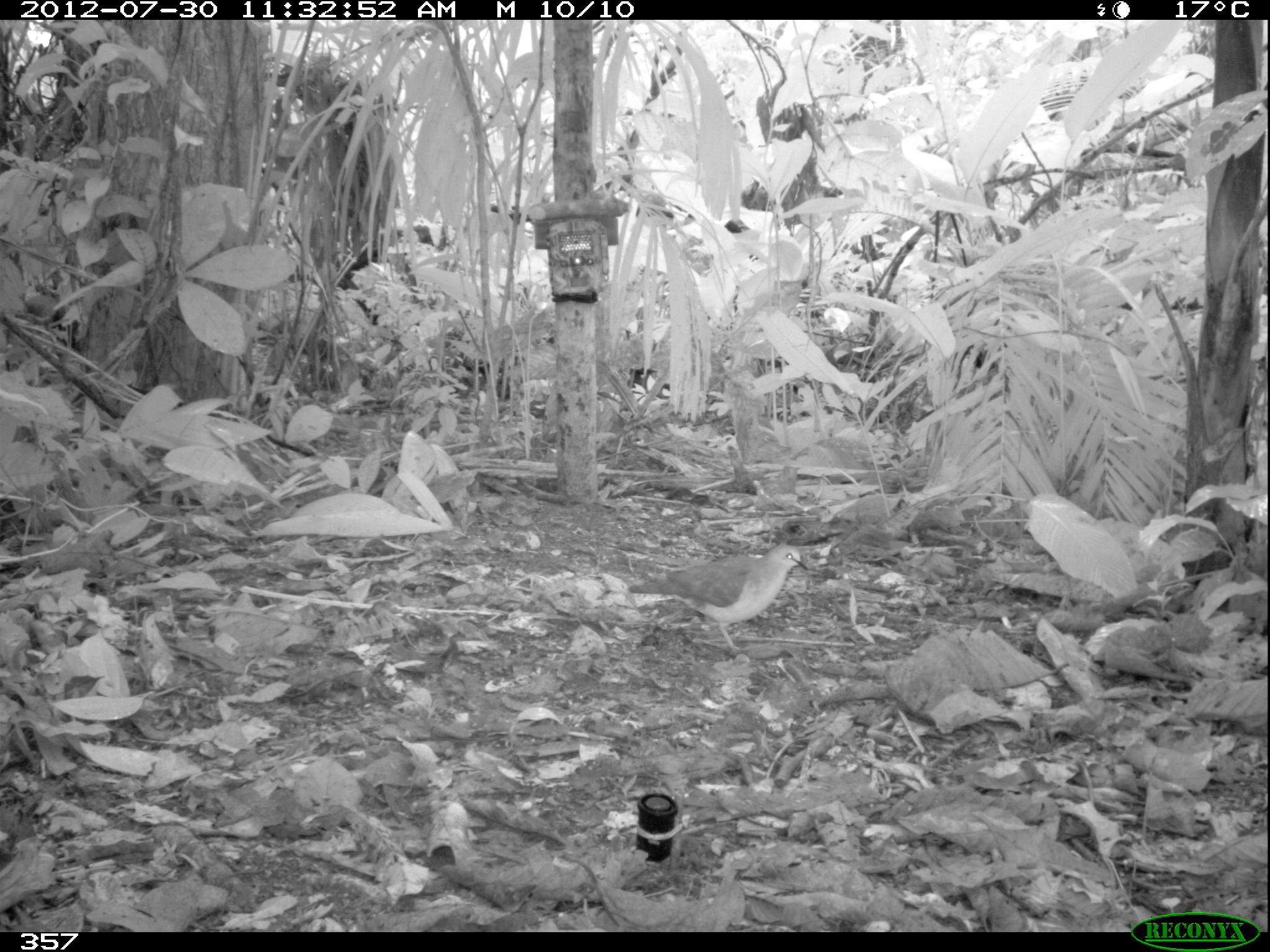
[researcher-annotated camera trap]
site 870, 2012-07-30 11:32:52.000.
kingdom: Animalia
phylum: Chordata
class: Aves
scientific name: Aves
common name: bird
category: unknown bird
Unknown bird (bird) (Aves).